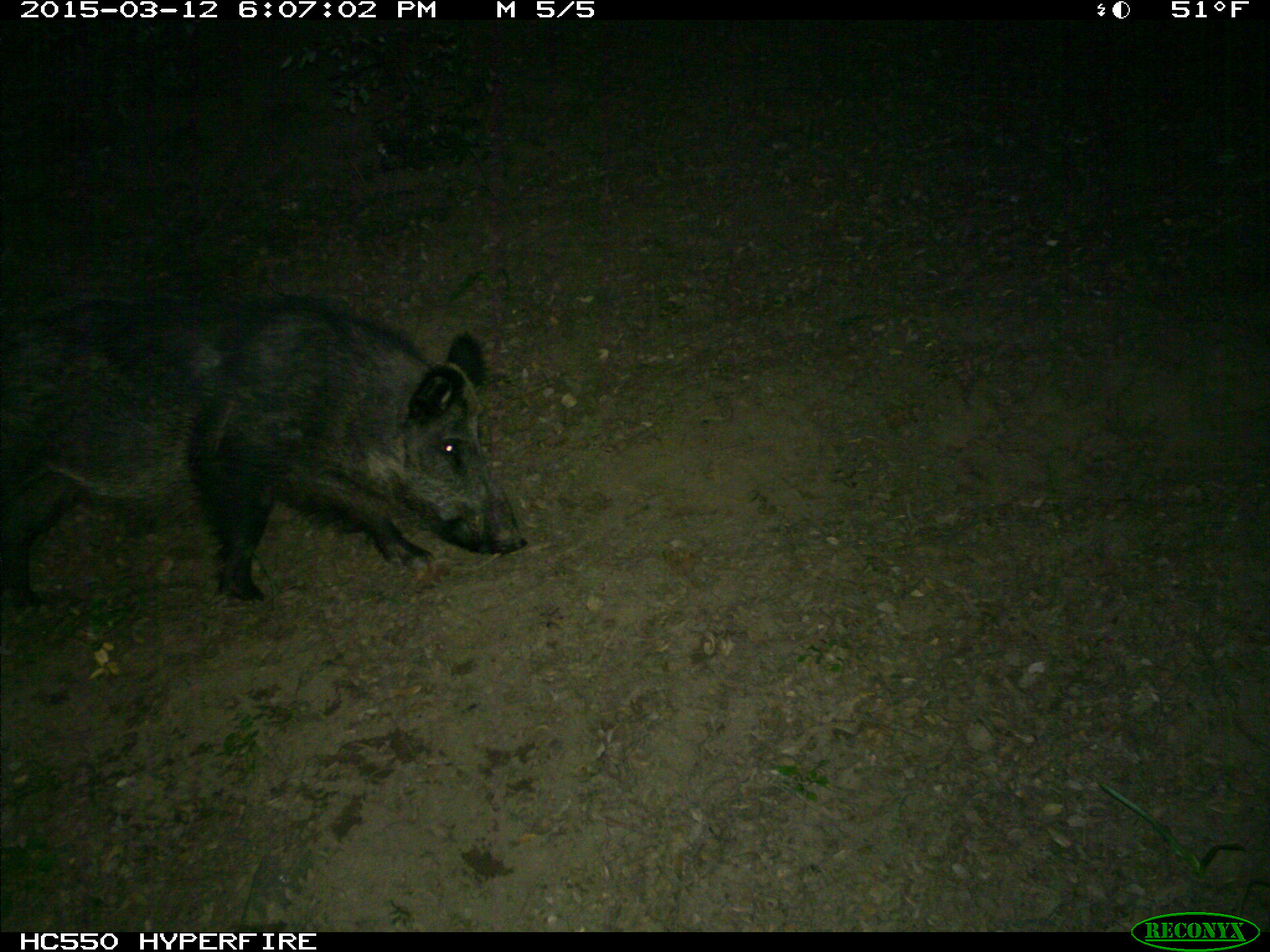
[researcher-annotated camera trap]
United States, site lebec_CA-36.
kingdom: Animalia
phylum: Chordata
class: Mammalia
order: Artiodactyla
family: Suidae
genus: Sus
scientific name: Sus scrofa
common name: wild boar